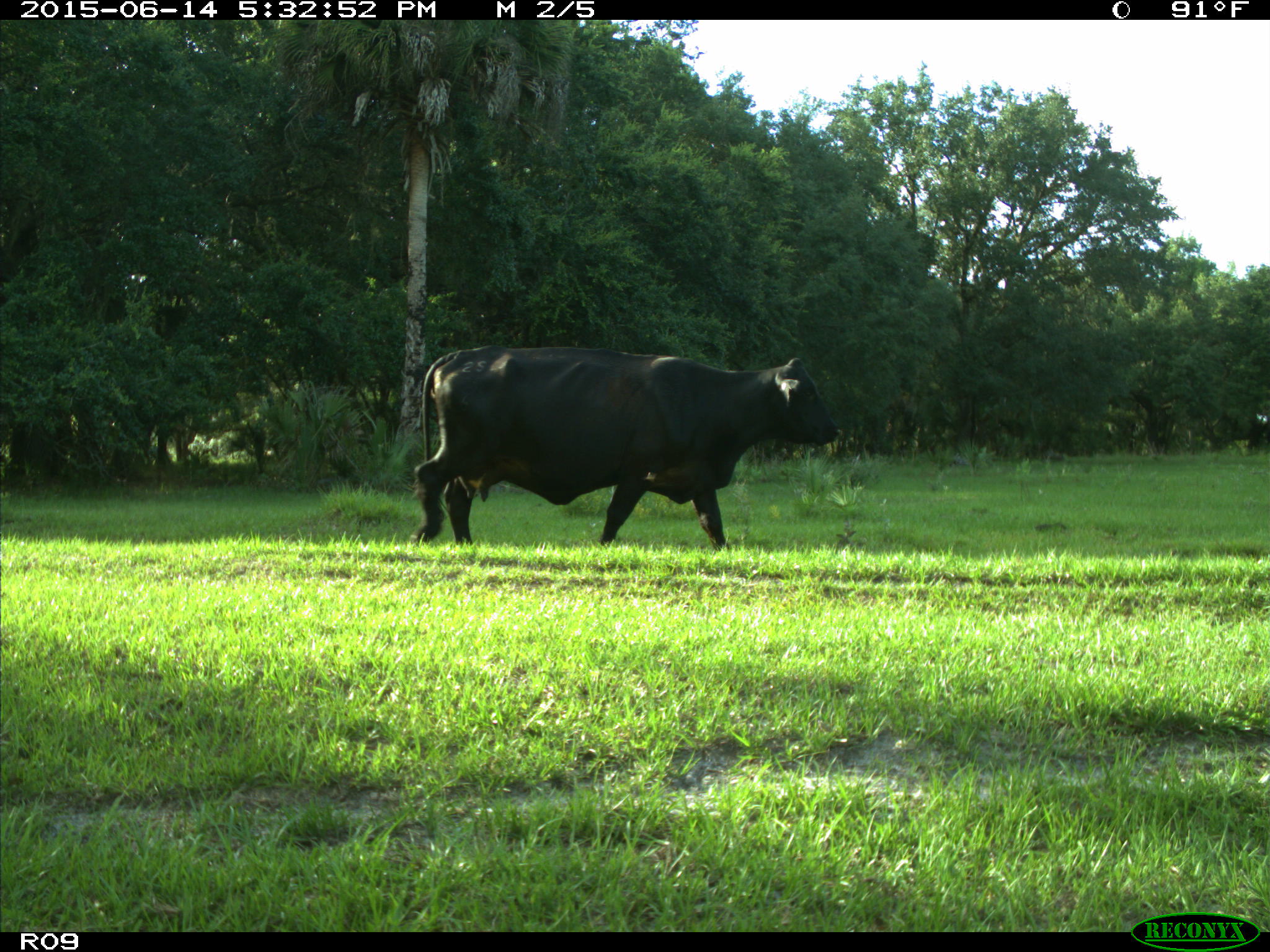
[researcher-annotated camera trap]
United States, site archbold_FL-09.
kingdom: Animalia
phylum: Chordata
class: Mammalia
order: Artiodactyla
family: Bovidae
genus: Bos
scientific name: Bos taurus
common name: domestic cow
Bos taurus (domestic cow).